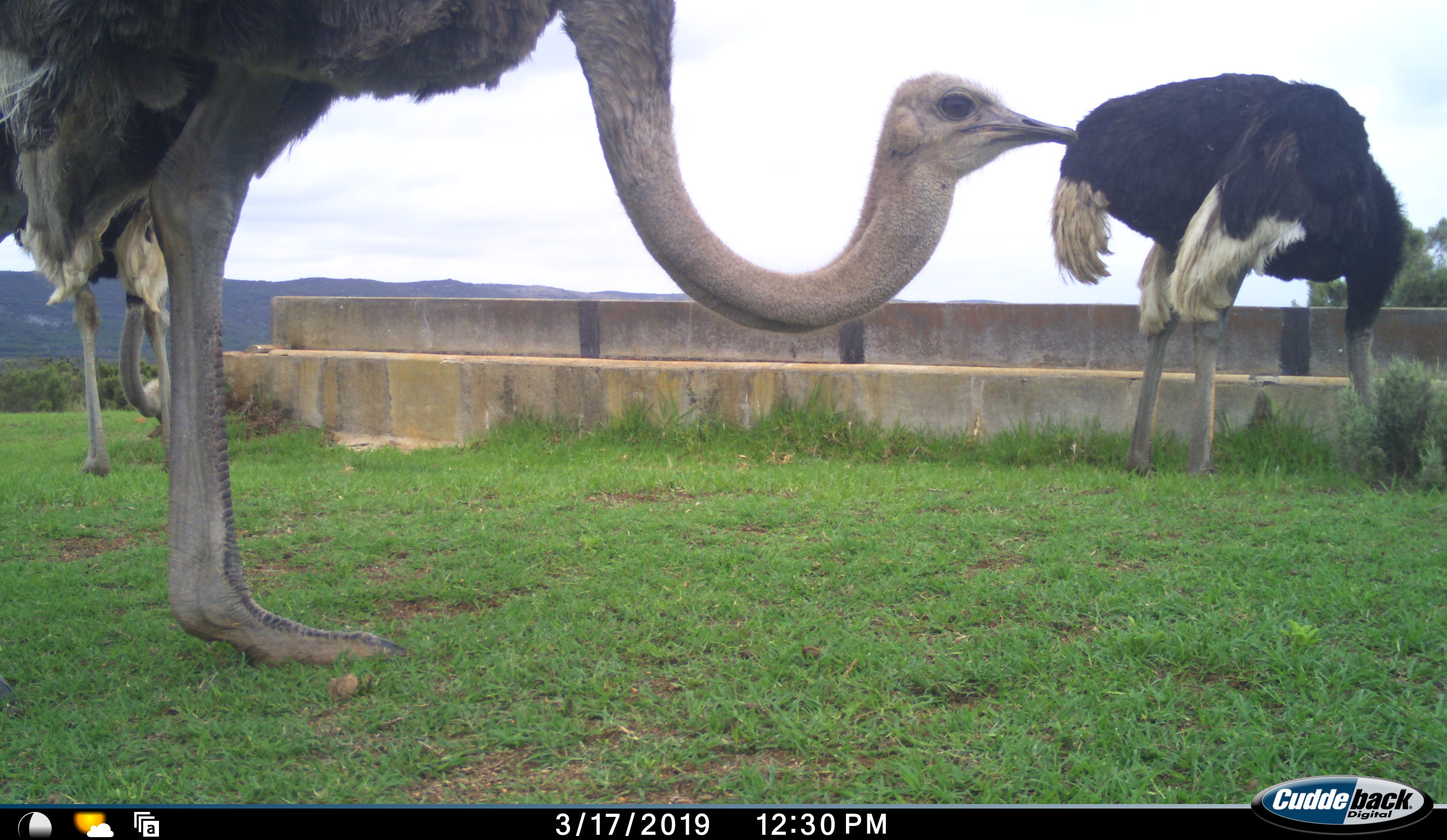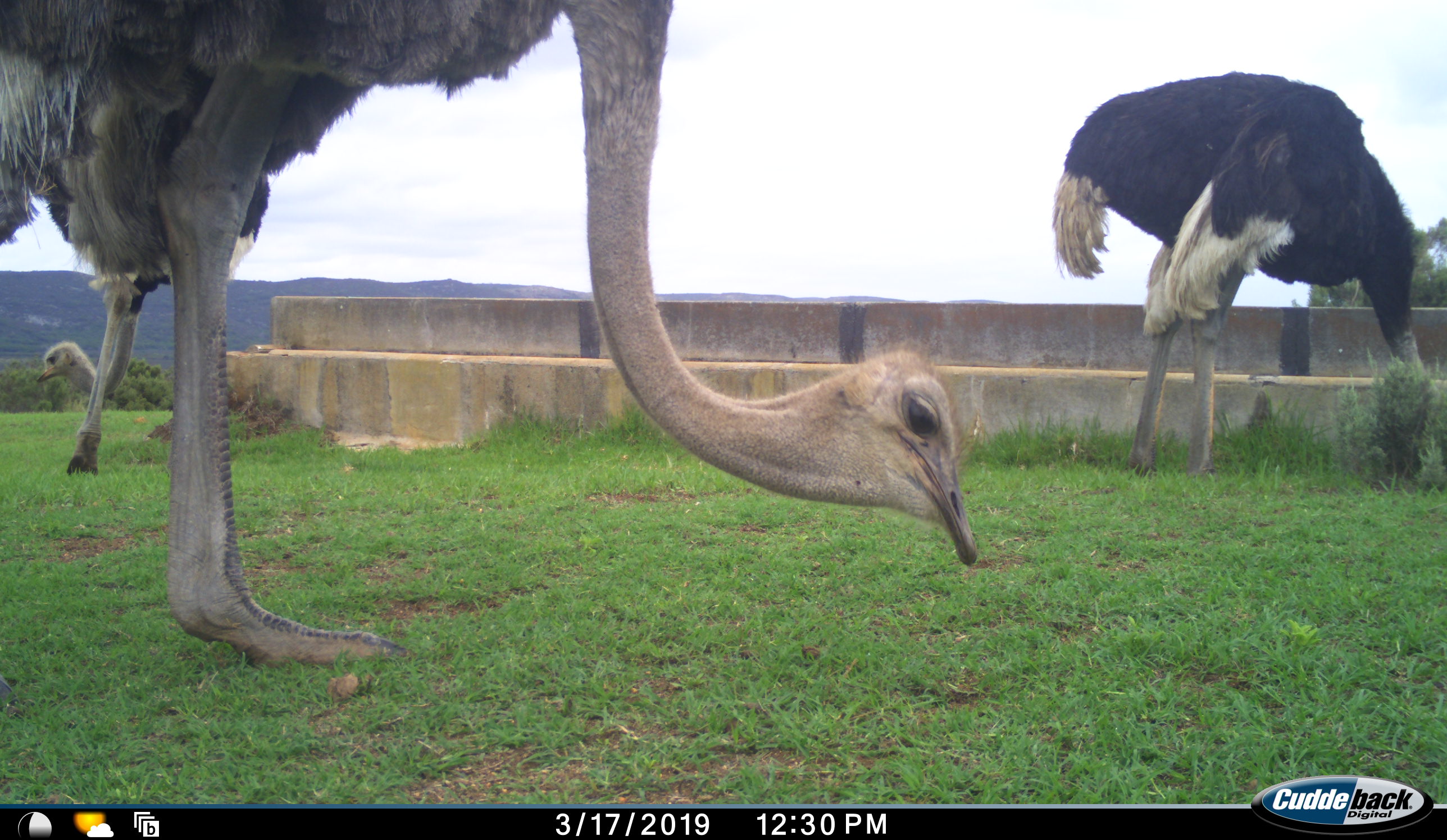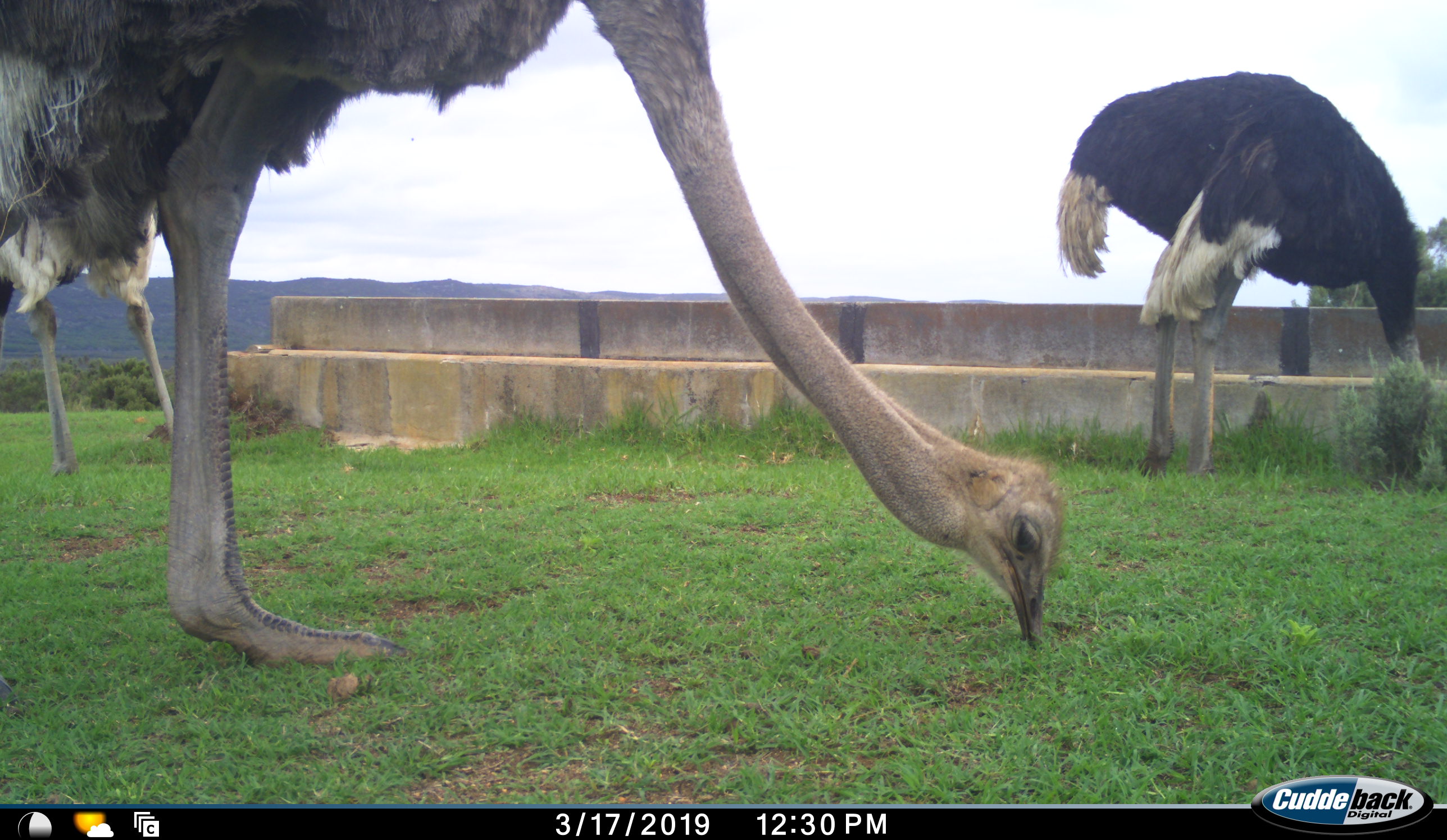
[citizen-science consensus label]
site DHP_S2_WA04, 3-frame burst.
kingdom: Animalia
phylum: Chordata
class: Aves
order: Struthioniformes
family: Struthionidae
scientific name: Struthionidae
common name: ostrich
Ostrich (Struthionidae), count 3. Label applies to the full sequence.